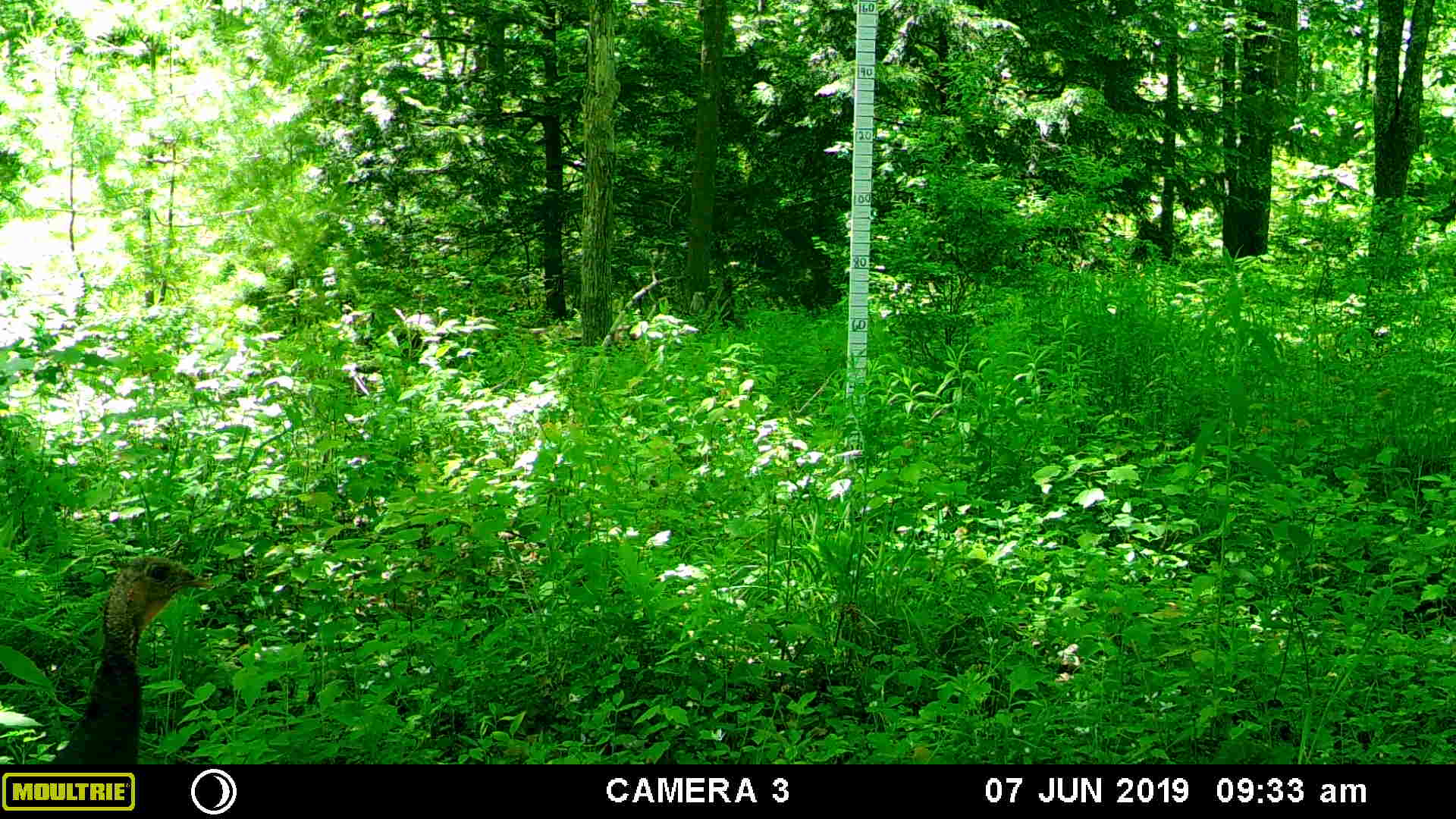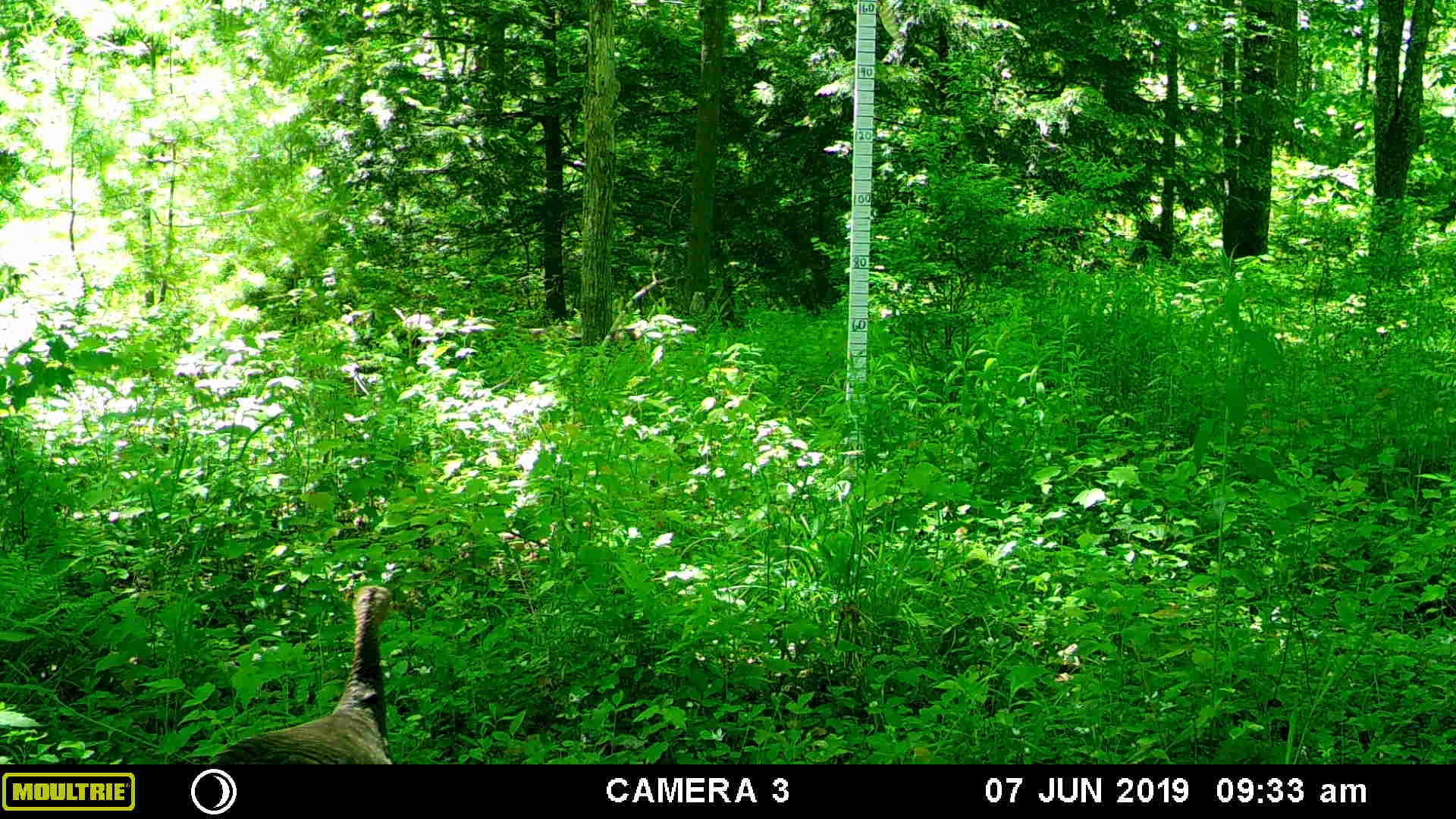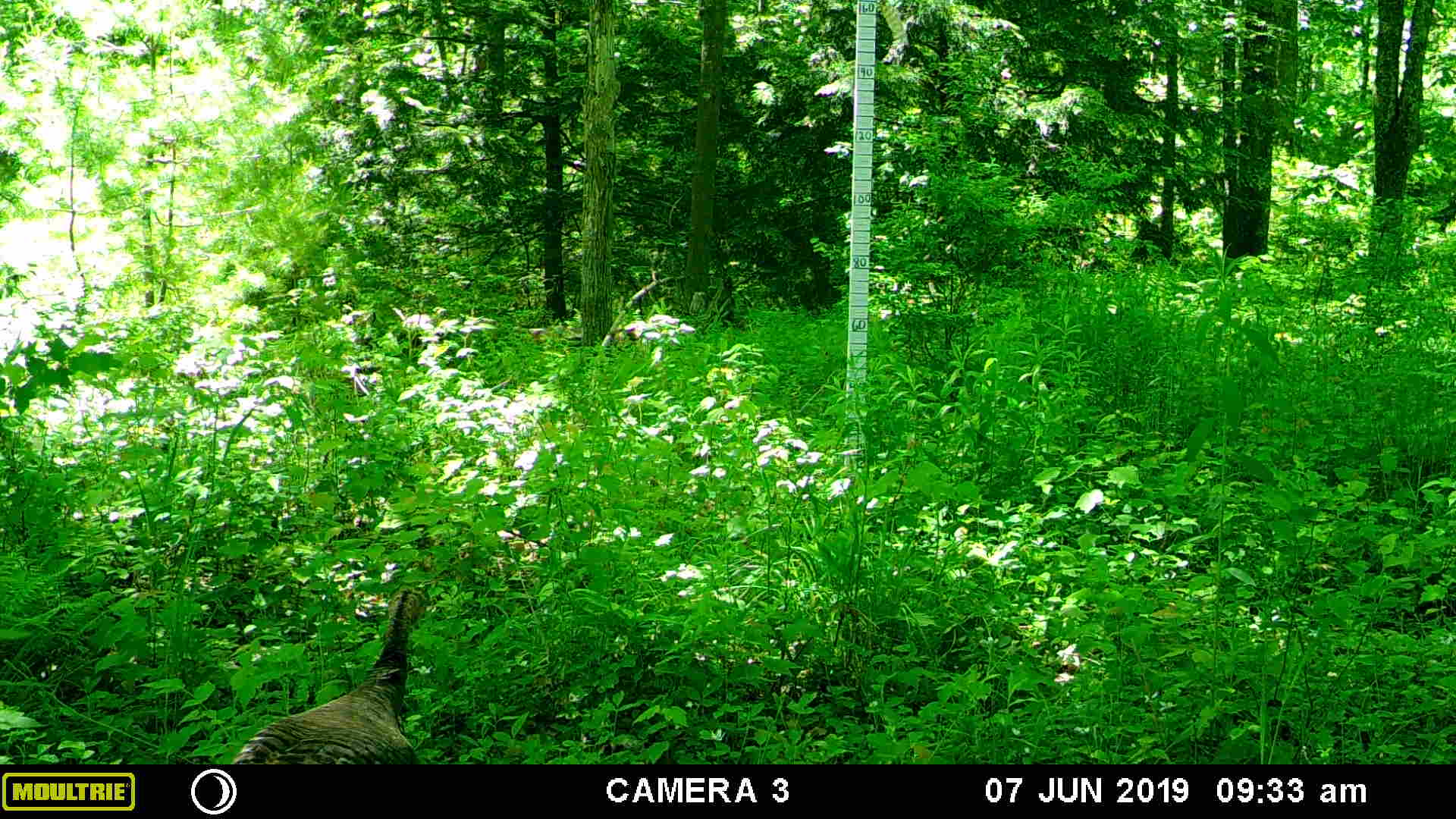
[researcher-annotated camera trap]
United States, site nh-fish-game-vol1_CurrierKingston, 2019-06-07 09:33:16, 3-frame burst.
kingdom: Animalia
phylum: Chordata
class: Aves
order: Galliformes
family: Phasianidae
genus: Meleagris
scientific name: Meleagris gallopavo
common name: wild turkey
Wild turkey (Meleagris gallopavo).